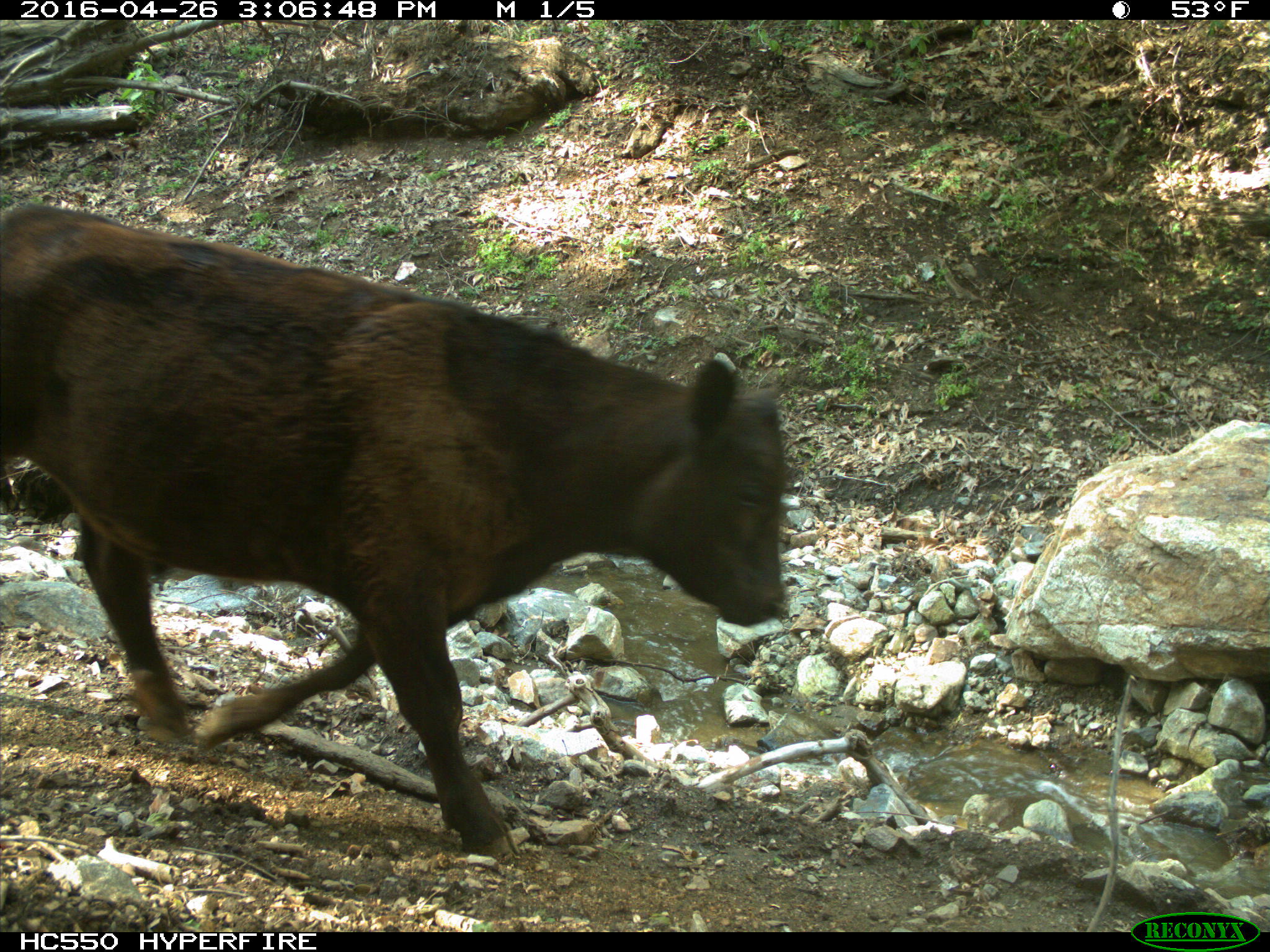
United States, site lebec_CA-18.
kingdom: Animalia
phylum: Chordata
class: Mammalia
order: Artiodactyla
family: Bovidae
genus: Bos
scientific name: Bos taurus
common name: domestic cow